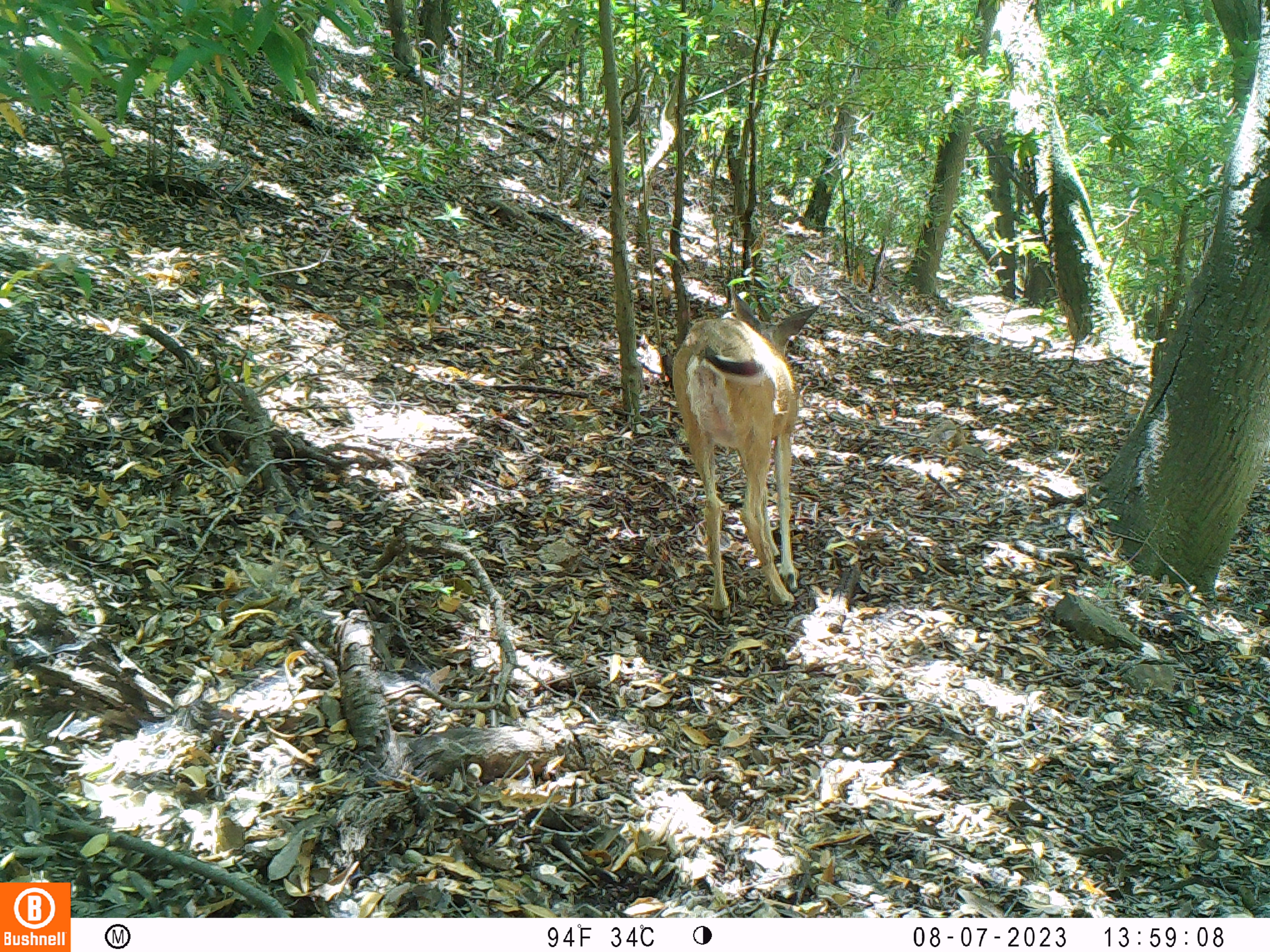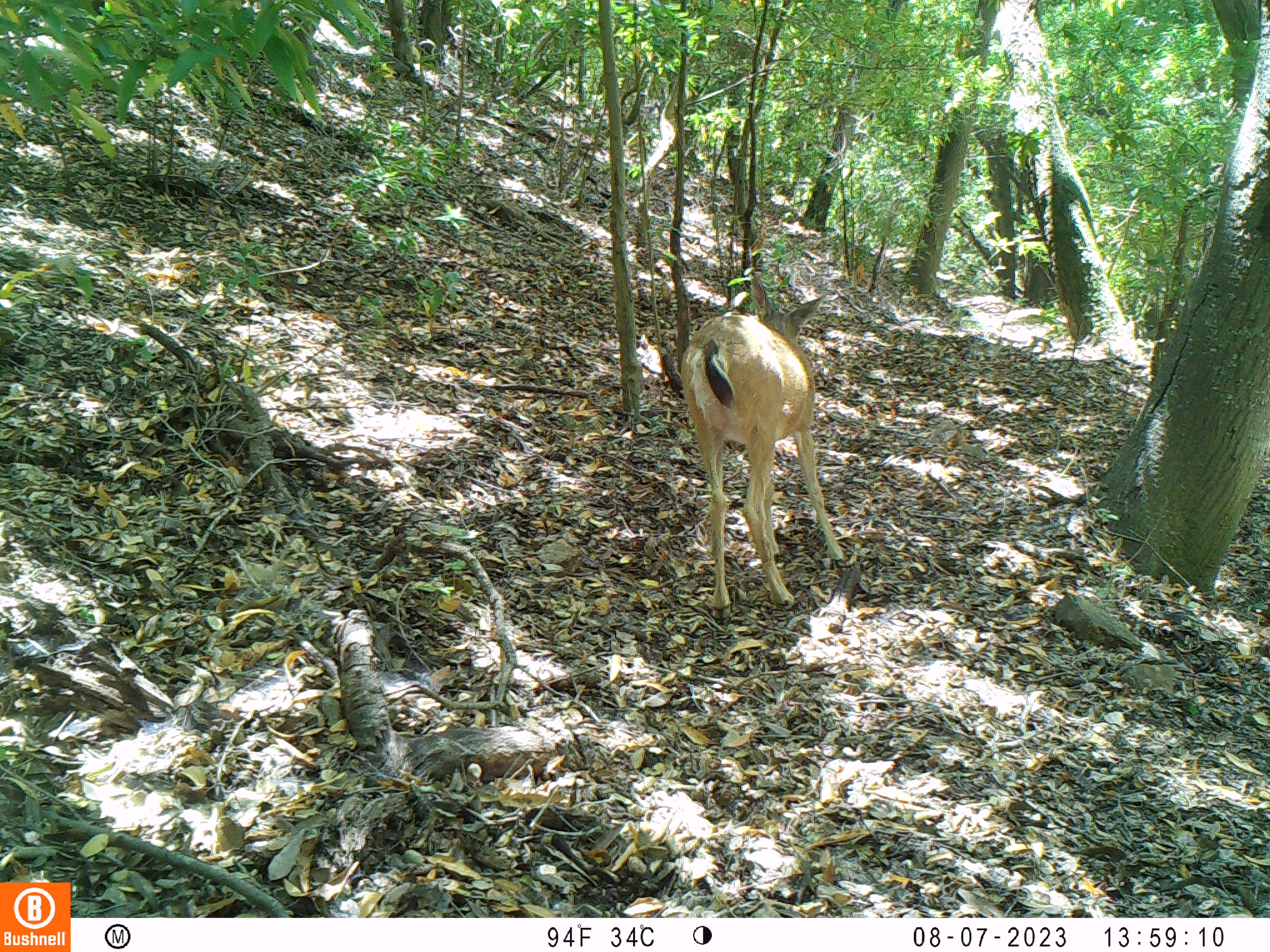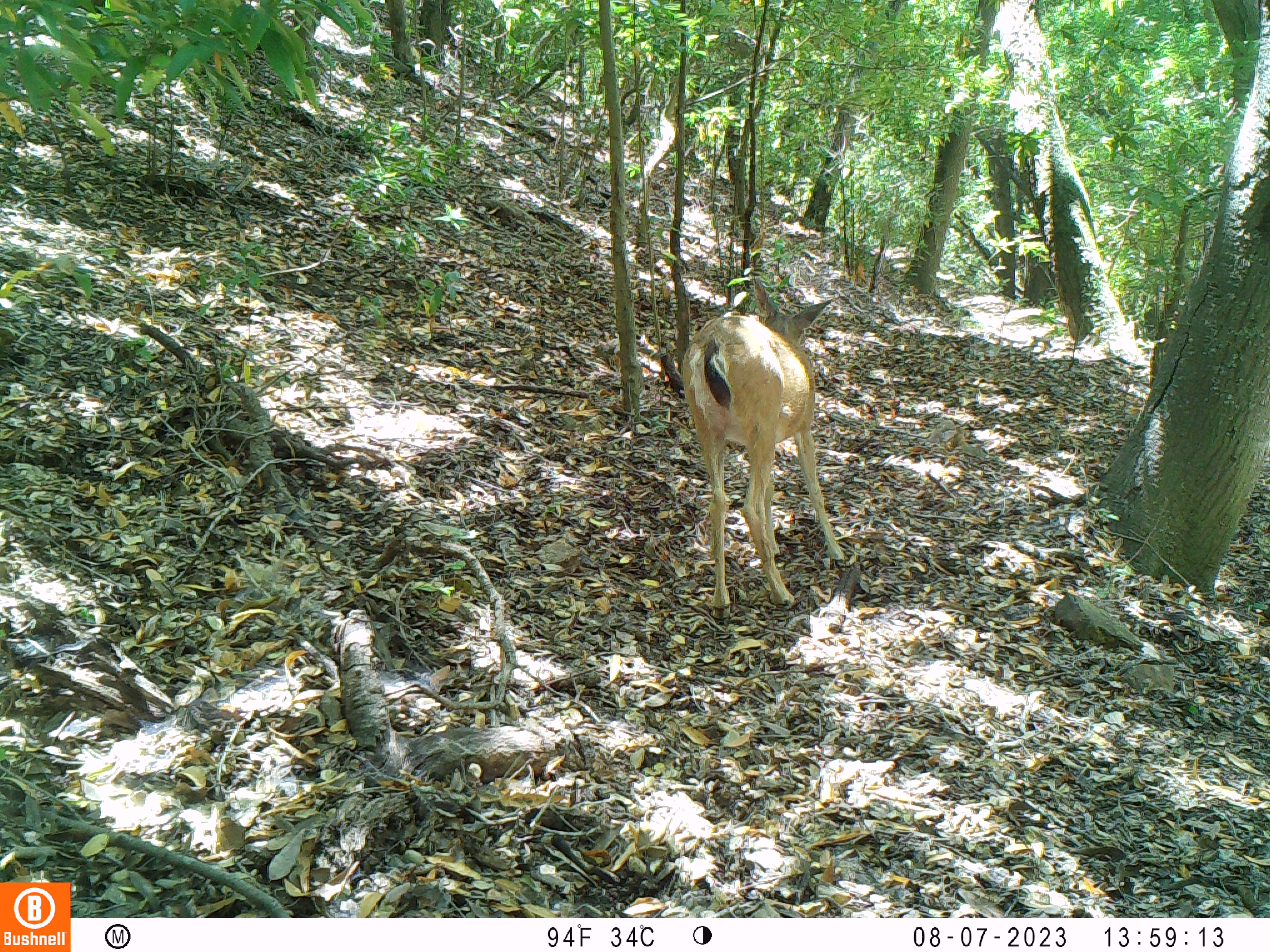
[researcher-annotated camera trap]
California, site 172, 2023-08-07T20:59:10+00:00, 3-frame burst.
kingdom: Animalia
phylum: Chordata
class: Mammalia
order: Artiodactyla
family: Cervidae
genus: Odocoileus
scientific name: Odocoileus hemionus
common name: mule deer